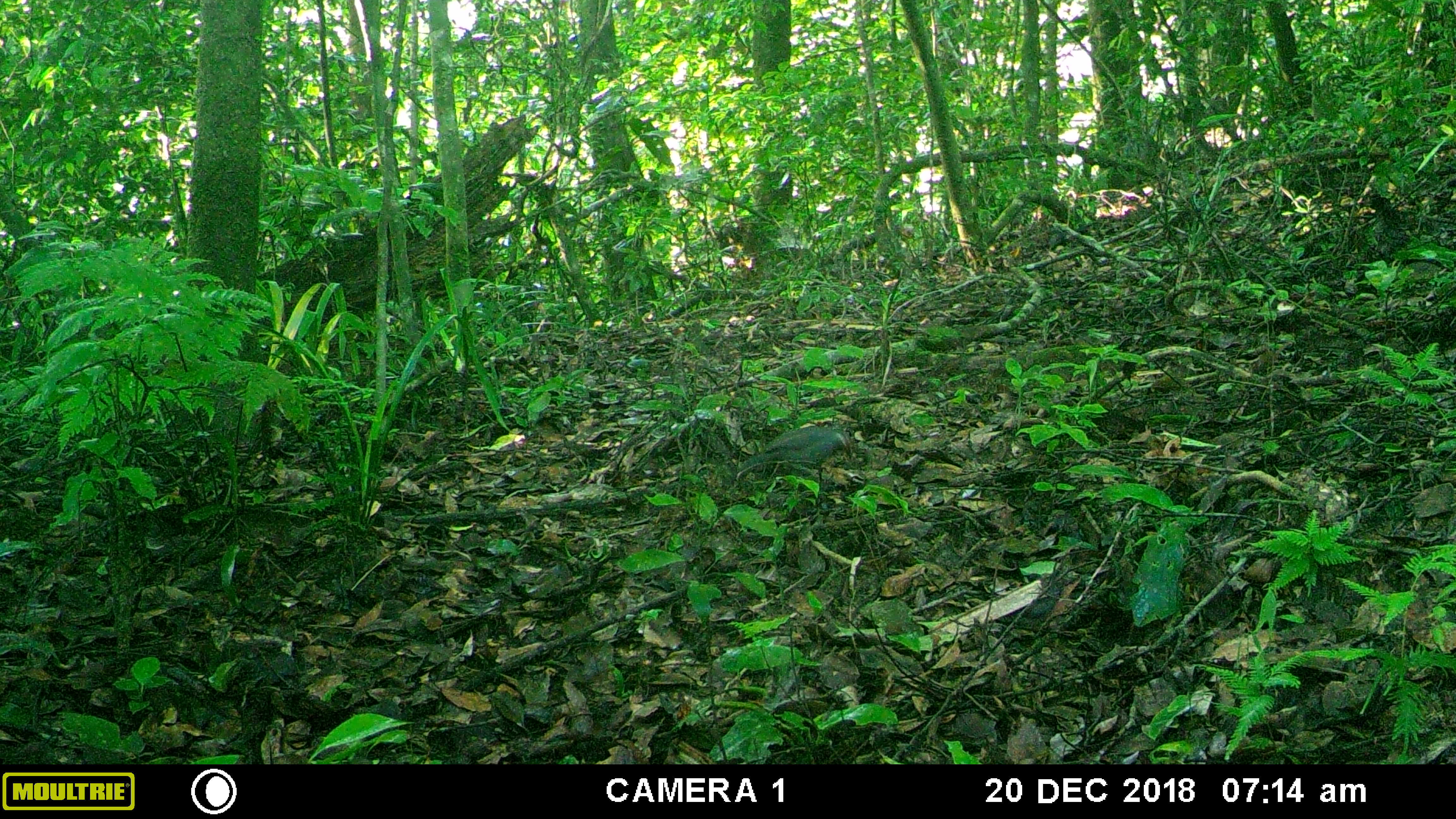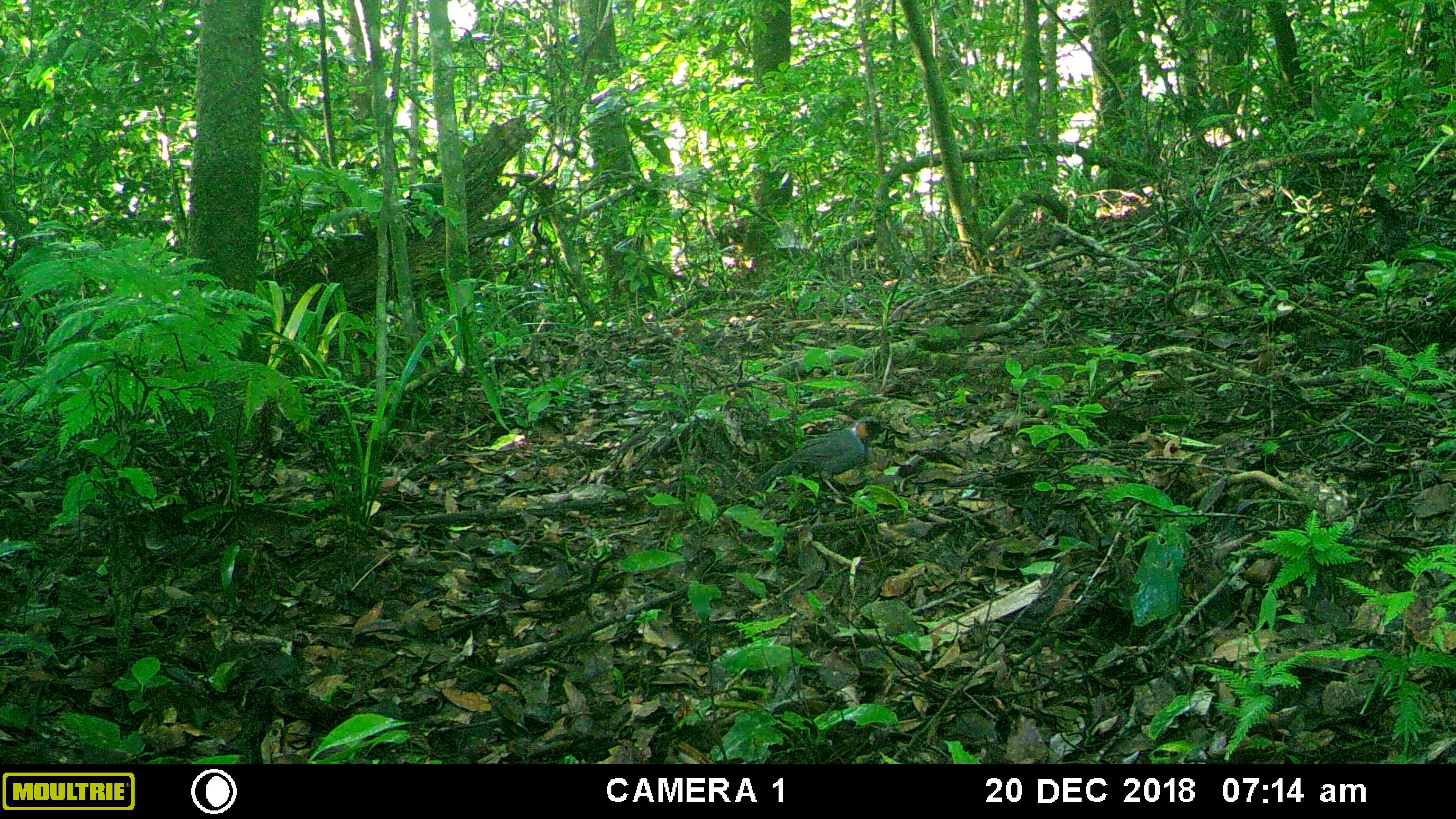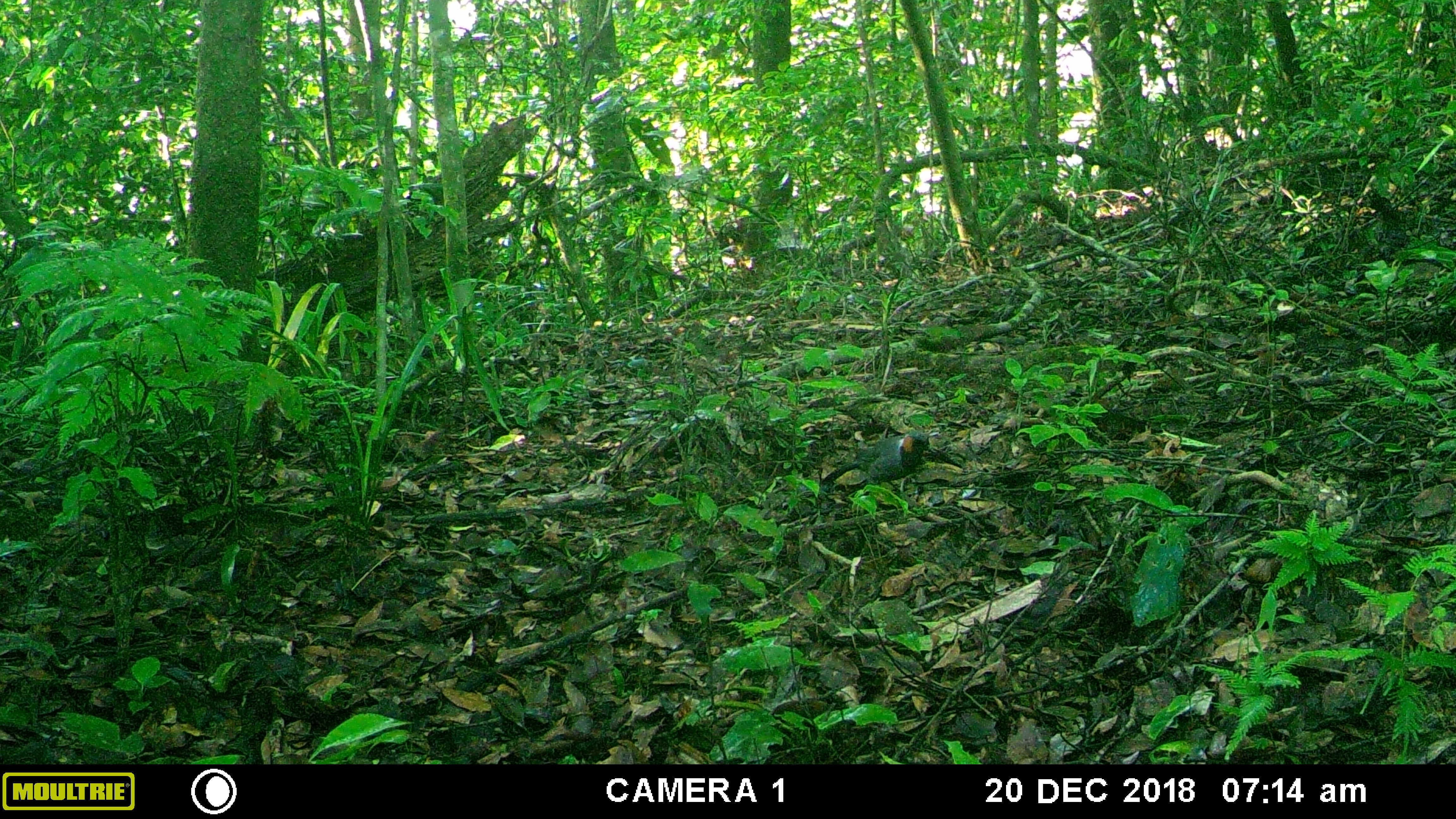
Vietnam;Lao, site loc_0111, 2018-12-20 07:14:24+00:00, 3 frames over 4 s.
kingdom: Animalia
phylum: Chordata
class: Aves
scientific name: Aves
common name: bird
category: unidentified bird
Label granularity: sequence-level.